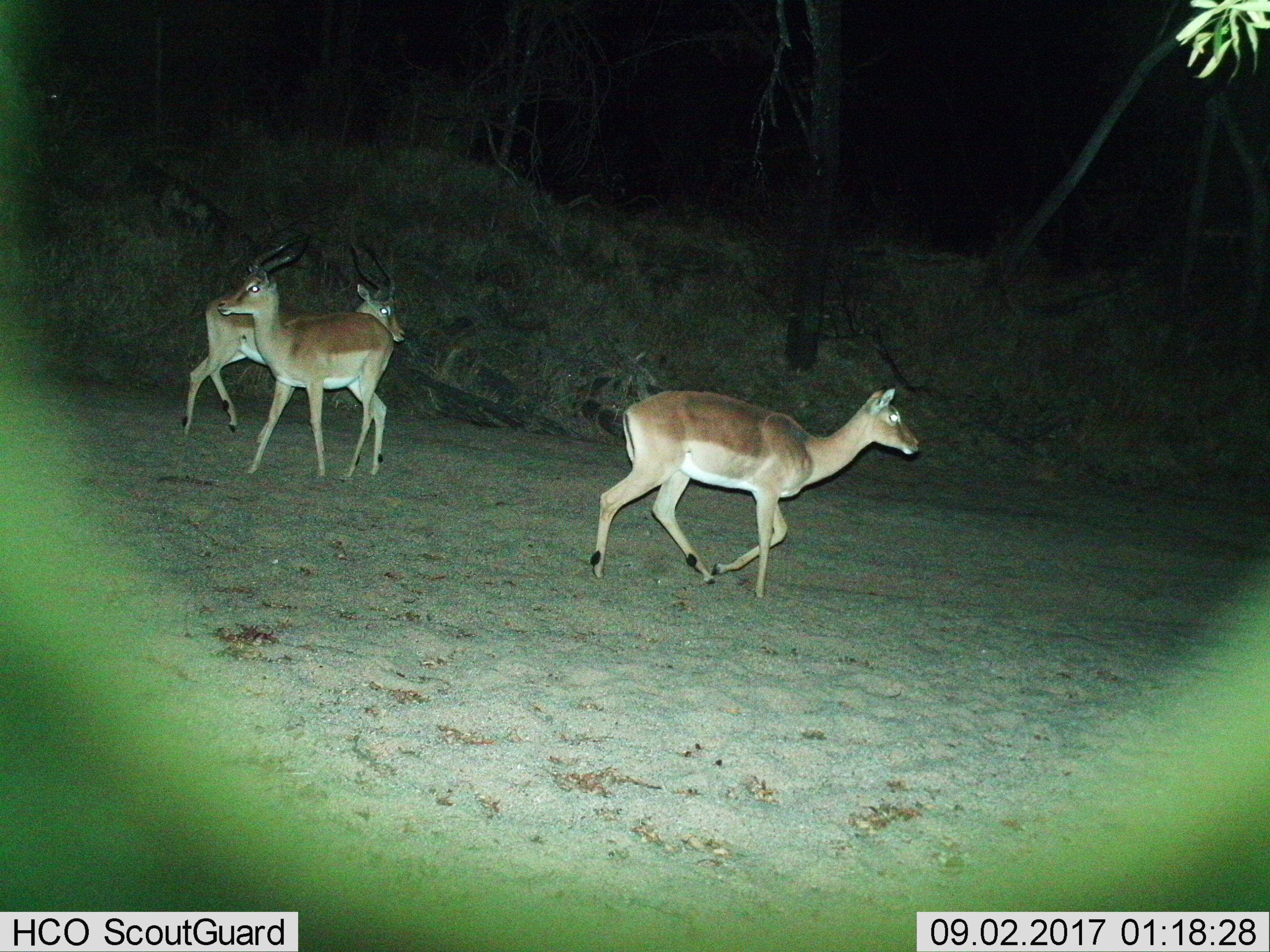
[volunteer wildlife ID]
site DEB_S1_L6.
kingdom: Animalia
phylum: Chordata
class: Mammalia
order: Artiodactyla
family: Bovidae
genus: Aepyceros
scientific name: Aepyceros melampus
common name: impala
Impala (Aepyceros melampus), count 3. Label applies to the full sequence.